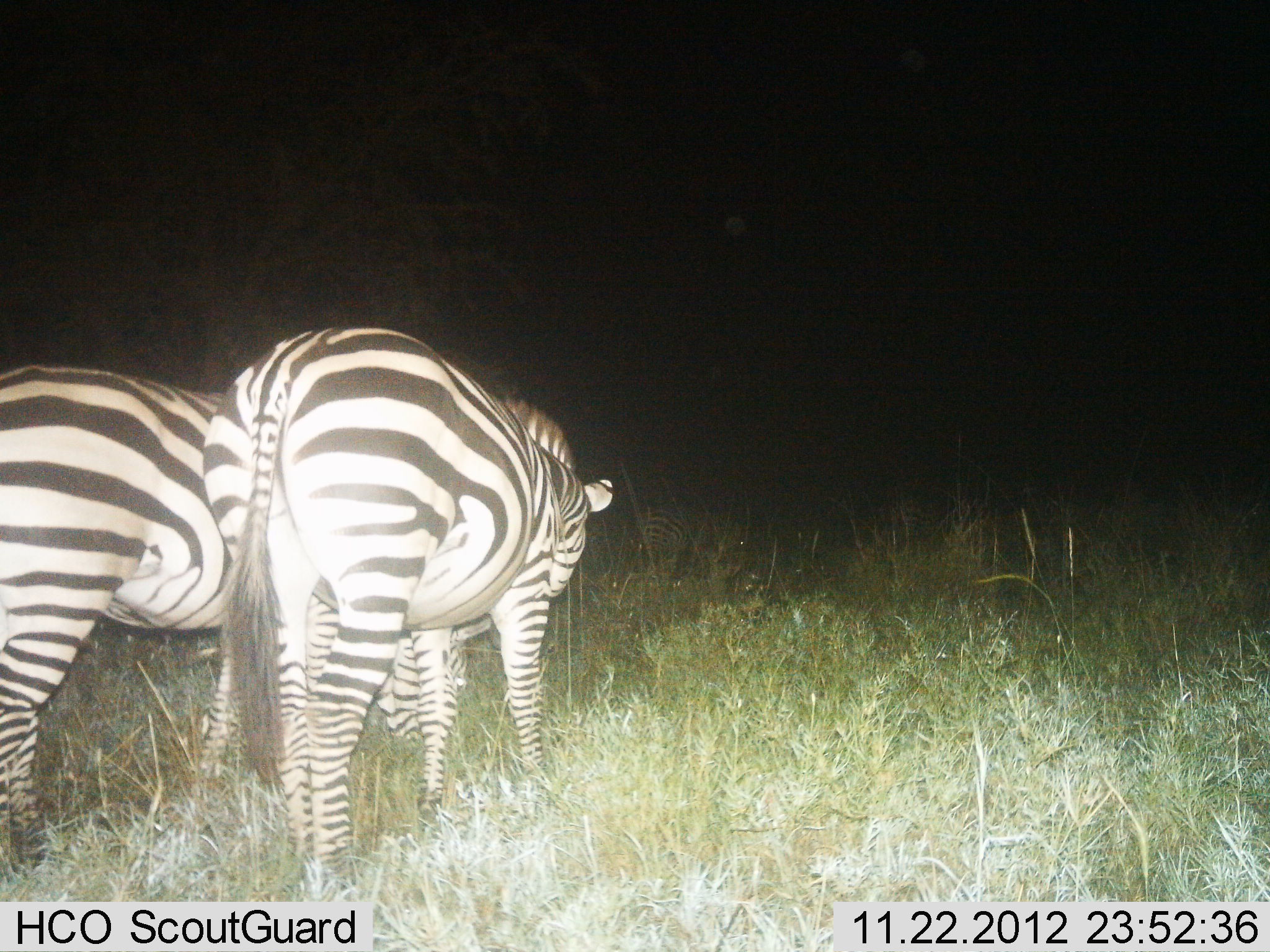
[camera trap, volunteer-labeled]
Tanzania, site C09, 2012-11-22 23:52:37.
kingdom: Animalia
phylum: Chordata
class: Mammalia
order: Perissodactyla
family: Equidae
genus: Equus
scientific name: Equus quagga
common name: plains zebra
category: zebra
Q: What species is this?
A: Zebra (plains zebra) (Equus quagga).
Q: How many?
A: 2.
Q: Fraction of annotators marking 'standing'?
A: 60%.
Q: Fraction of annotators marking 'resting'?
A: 10%.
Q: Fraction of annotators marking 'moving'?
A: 0%.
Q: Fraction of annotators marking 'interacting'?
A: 10%.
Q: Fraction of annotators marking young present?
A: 0%.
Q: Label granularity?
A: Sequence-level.